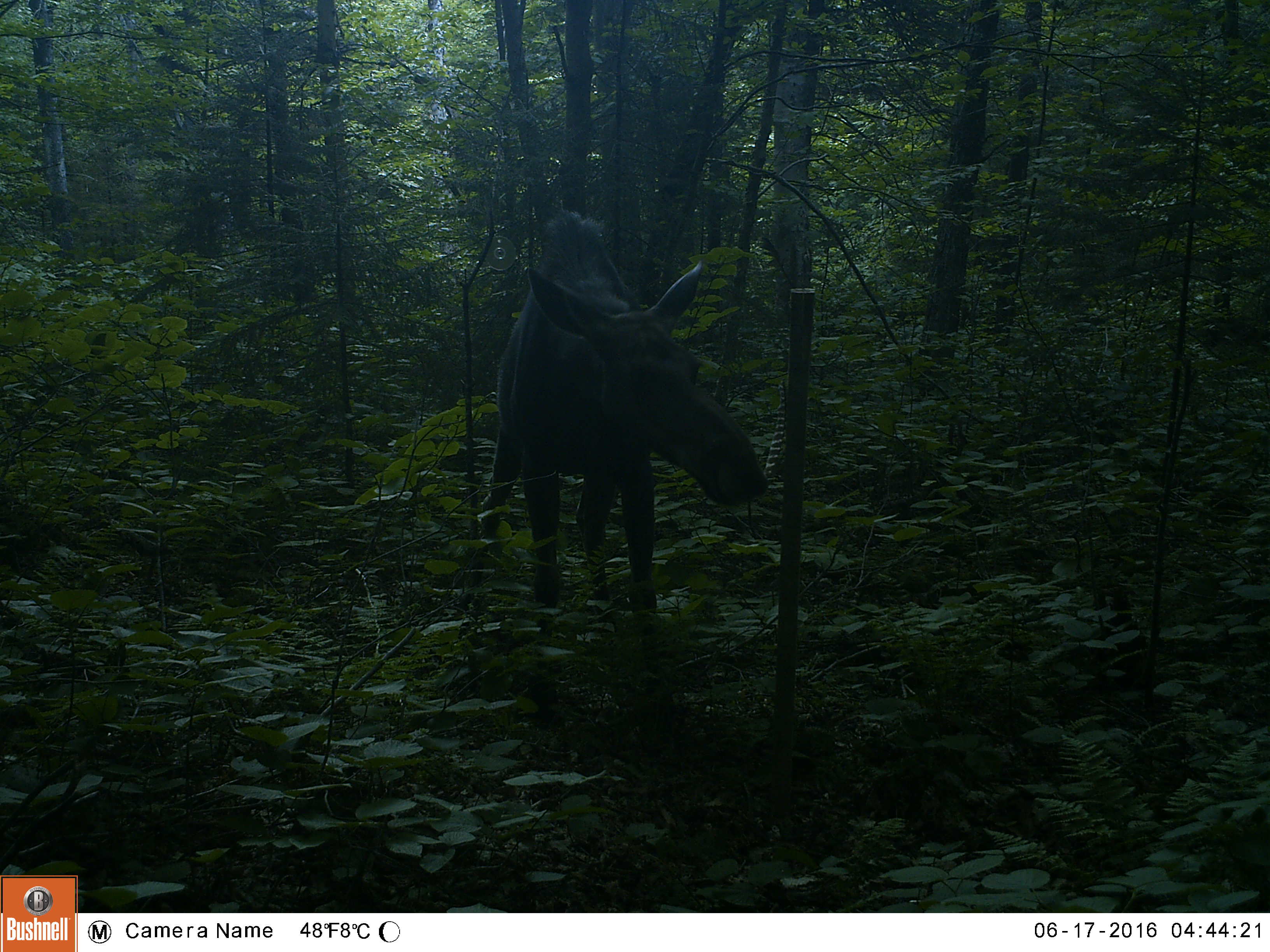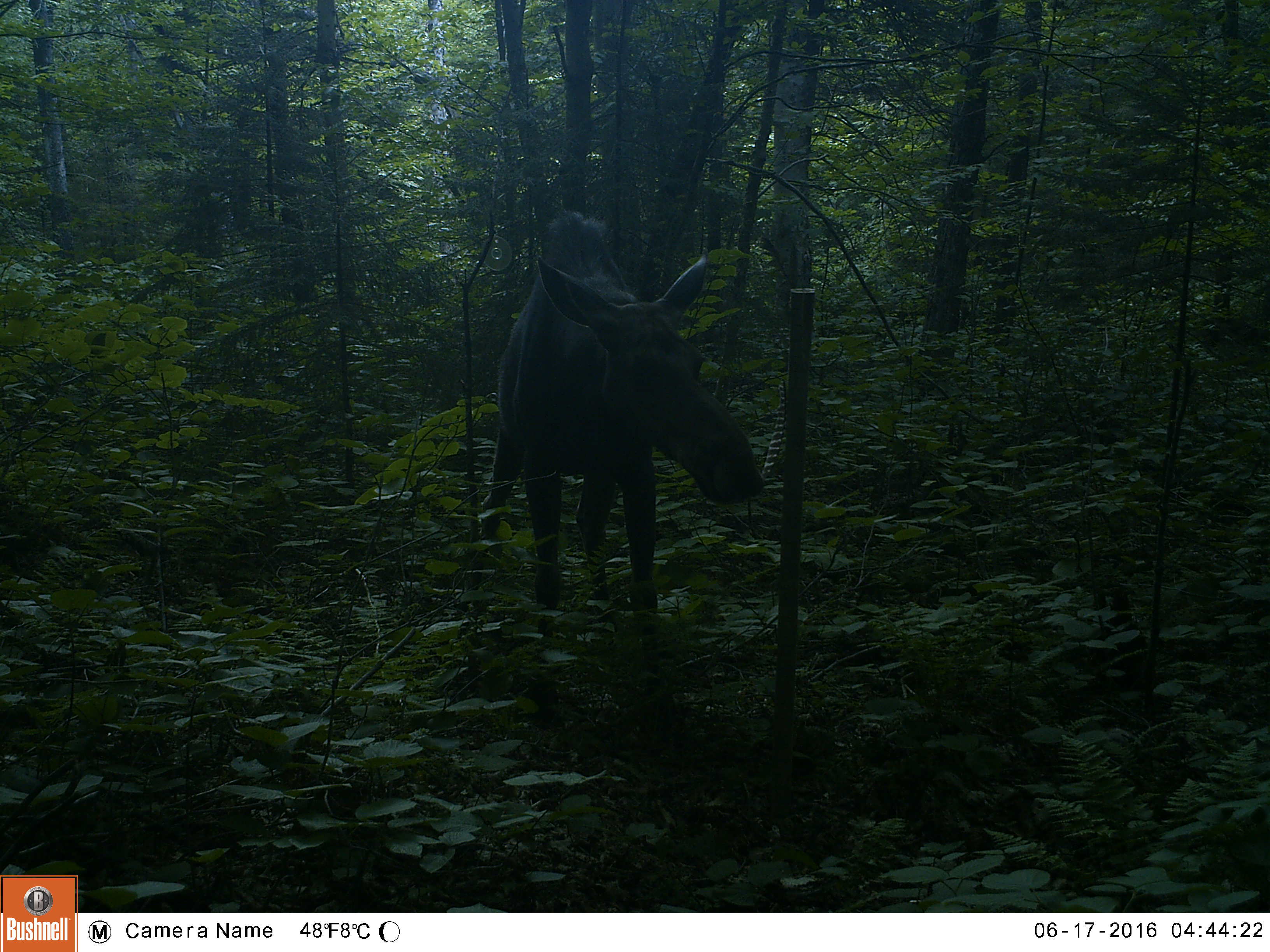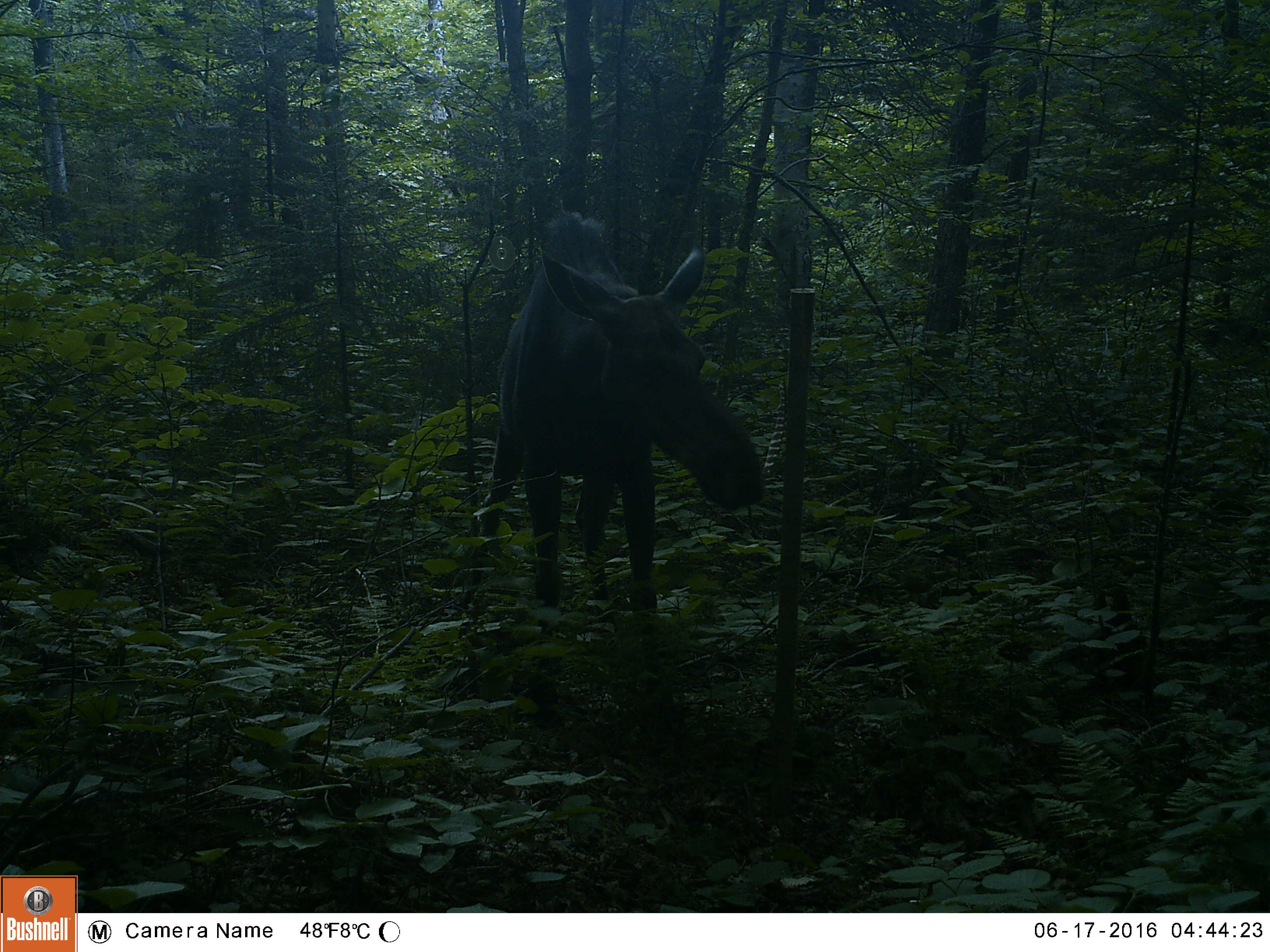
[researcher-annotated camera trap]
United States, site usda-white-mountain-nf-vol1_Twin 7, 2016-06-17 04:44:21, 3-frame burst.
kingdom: Animalia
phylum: Chordata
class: Mammalia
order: Artiodactyla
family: Cervidae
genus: Alces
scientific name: Alces alces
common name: moose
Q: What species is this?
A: Moose (Alces alces).